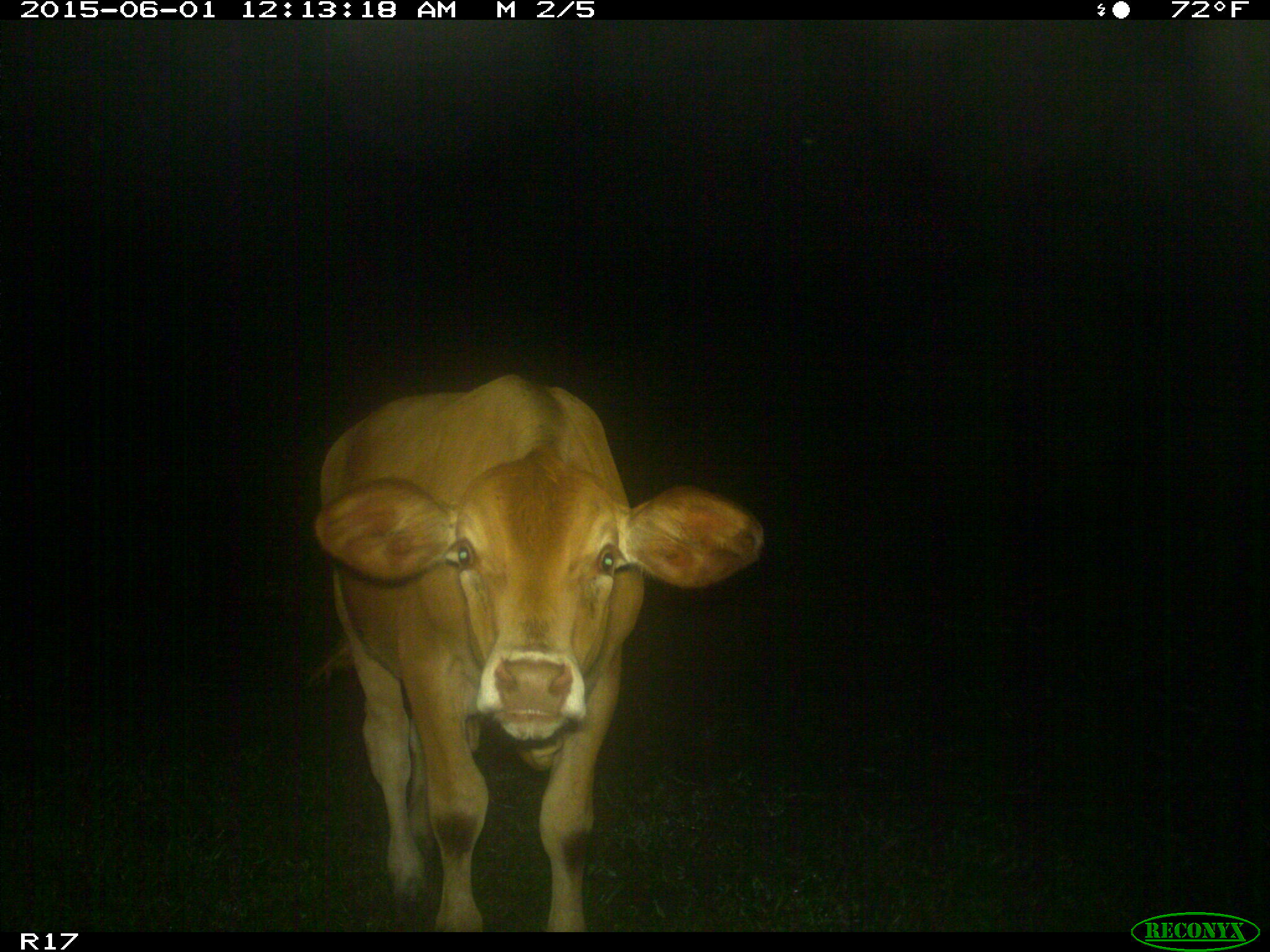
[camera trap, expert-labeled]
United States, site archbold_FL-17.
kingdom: Animalia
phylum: Chordata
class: Mammalia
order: Artiodactyla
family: Bovidae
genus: Bos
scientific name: Bos taurus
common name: domestic cow